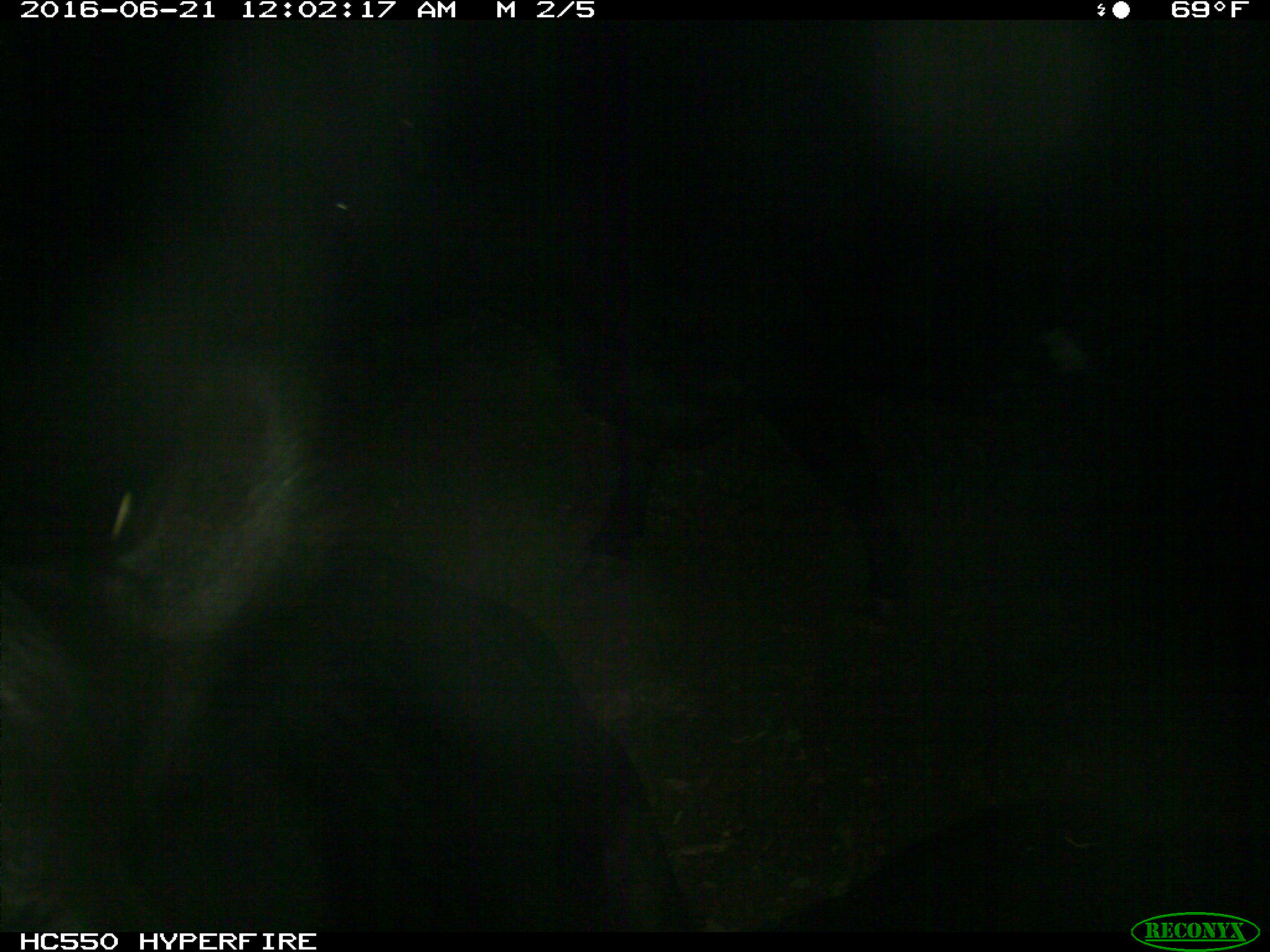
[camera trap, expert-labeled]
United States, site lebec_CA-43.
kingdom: Animalia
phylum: Chordata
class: Mammalia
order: Artiodactyla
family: Bovidae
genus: Bos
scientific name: Bos taurus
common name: domestic cow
Bos taurus (domestic cow).